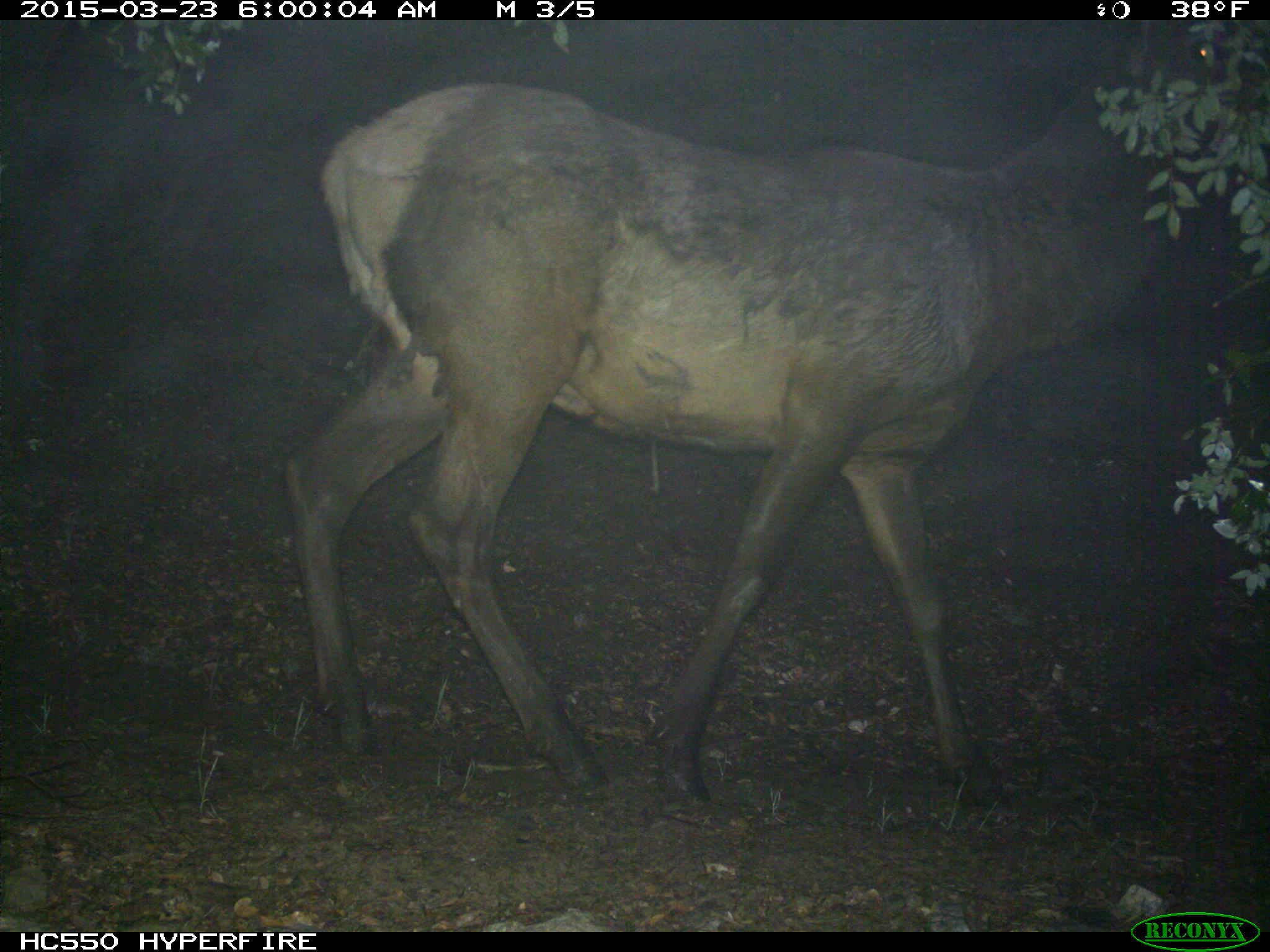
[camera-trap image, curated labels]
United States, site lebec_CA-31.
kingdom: Animalia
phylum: Chordata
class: Mammalia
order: Artiodactyla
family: Cervidae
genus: Cervus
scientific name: Cervus canadensis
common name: elk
Cervus canadensis (elk).